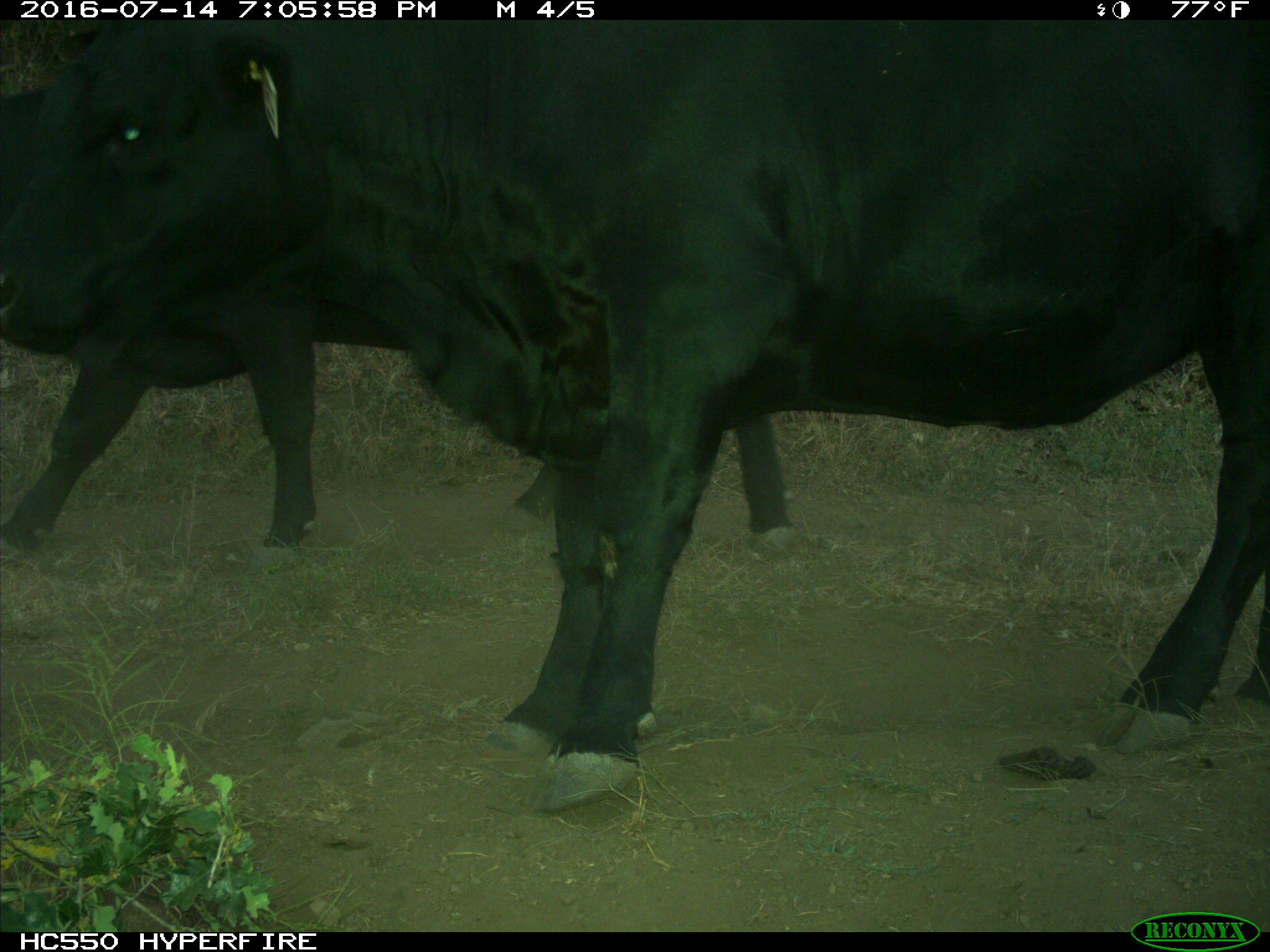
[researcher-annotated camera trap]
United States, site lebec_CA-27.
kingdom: Animalia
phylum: Chordata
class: Mammalia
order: Artiodactyla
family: Bovidae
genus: Bos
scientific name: Bos taurus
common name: domestic cow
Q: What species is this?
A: Bos taurus (domestic cow).